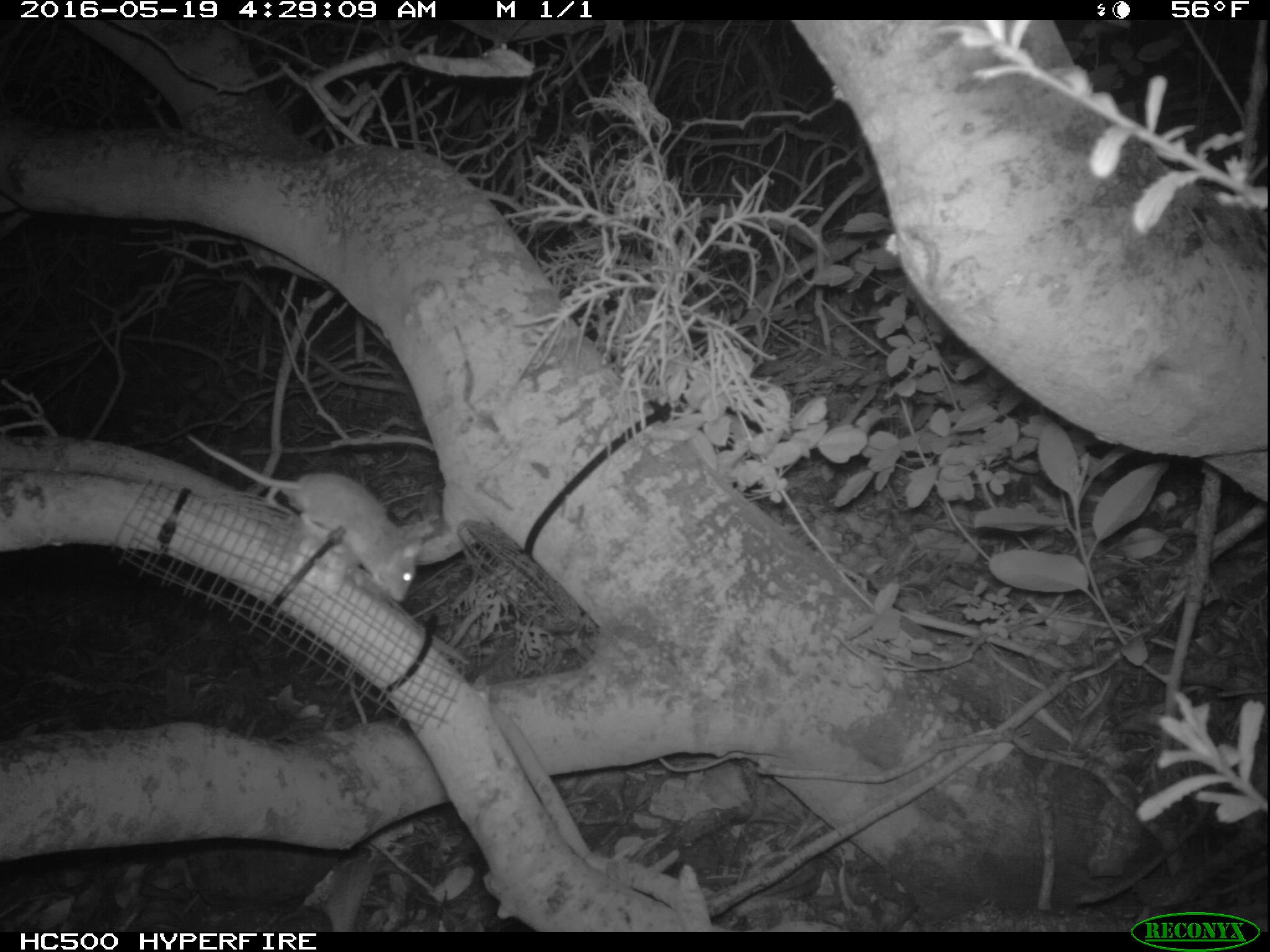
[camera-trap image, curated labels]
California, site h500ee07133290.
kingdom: Animalia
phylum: Chordata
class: Mammalia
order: Rodentia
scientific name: Rodentia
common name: rodent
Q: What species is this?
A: Rodent (Rodentia).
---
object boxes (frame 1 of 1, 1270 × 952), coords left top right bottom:
rodent: 187 435 422 603